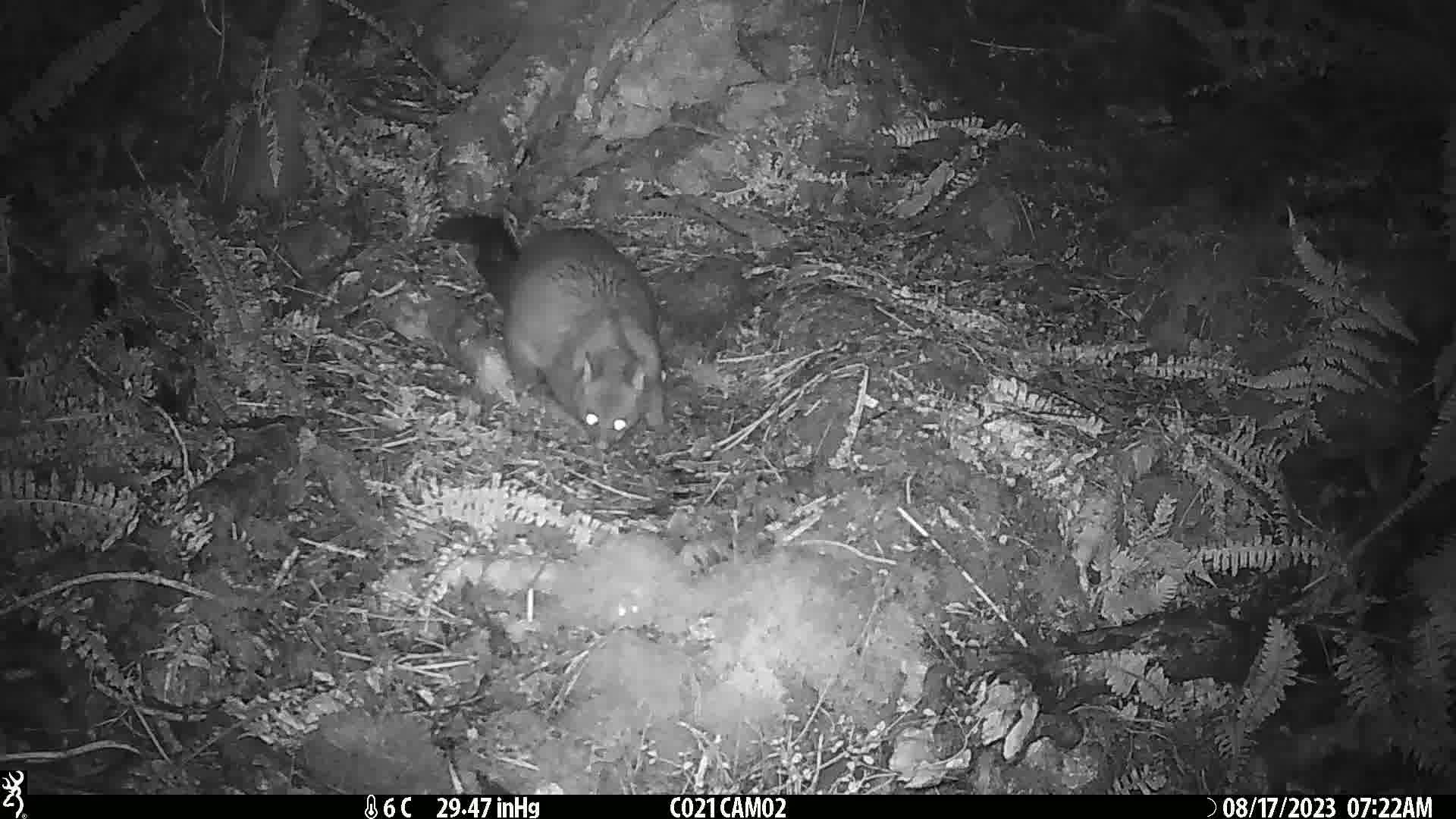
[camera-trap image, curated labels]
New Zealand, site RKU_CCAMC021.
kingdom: Animalia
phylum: Chordata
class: Mammalia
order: Diprotodontia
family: Phalangeridae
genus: Trichosurus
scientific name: Trichosurus vulpecula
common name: common brushtail possum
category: possum